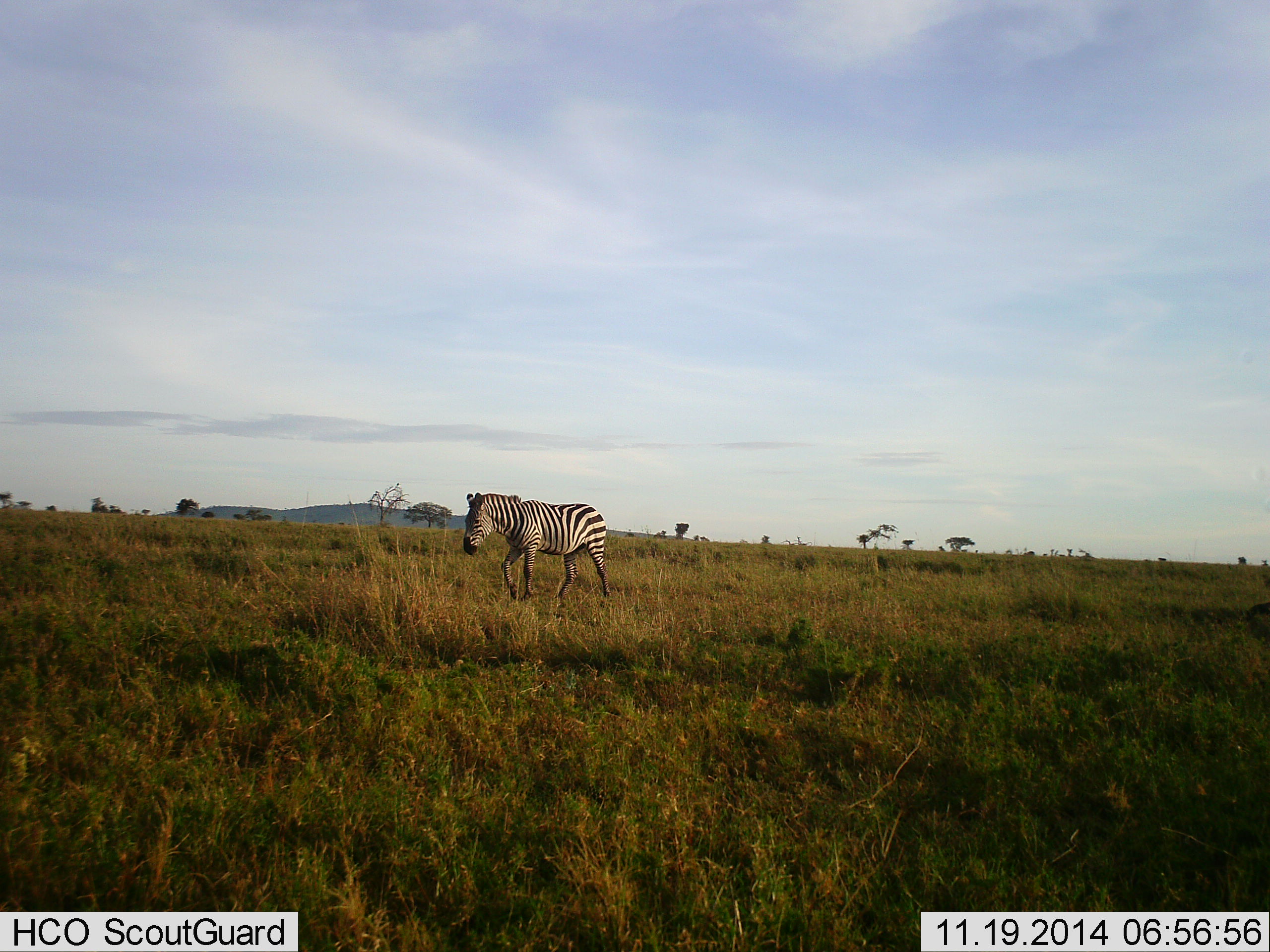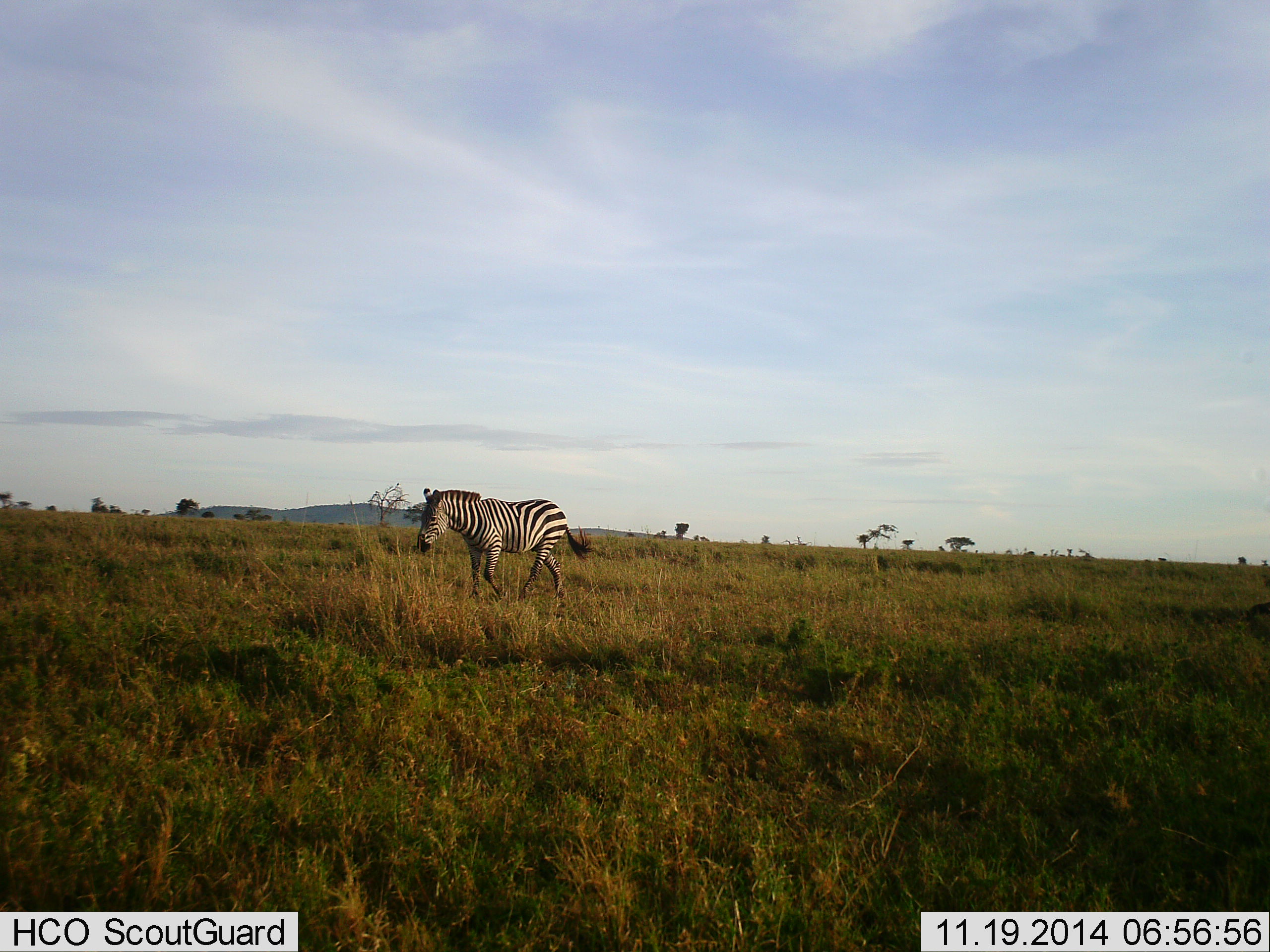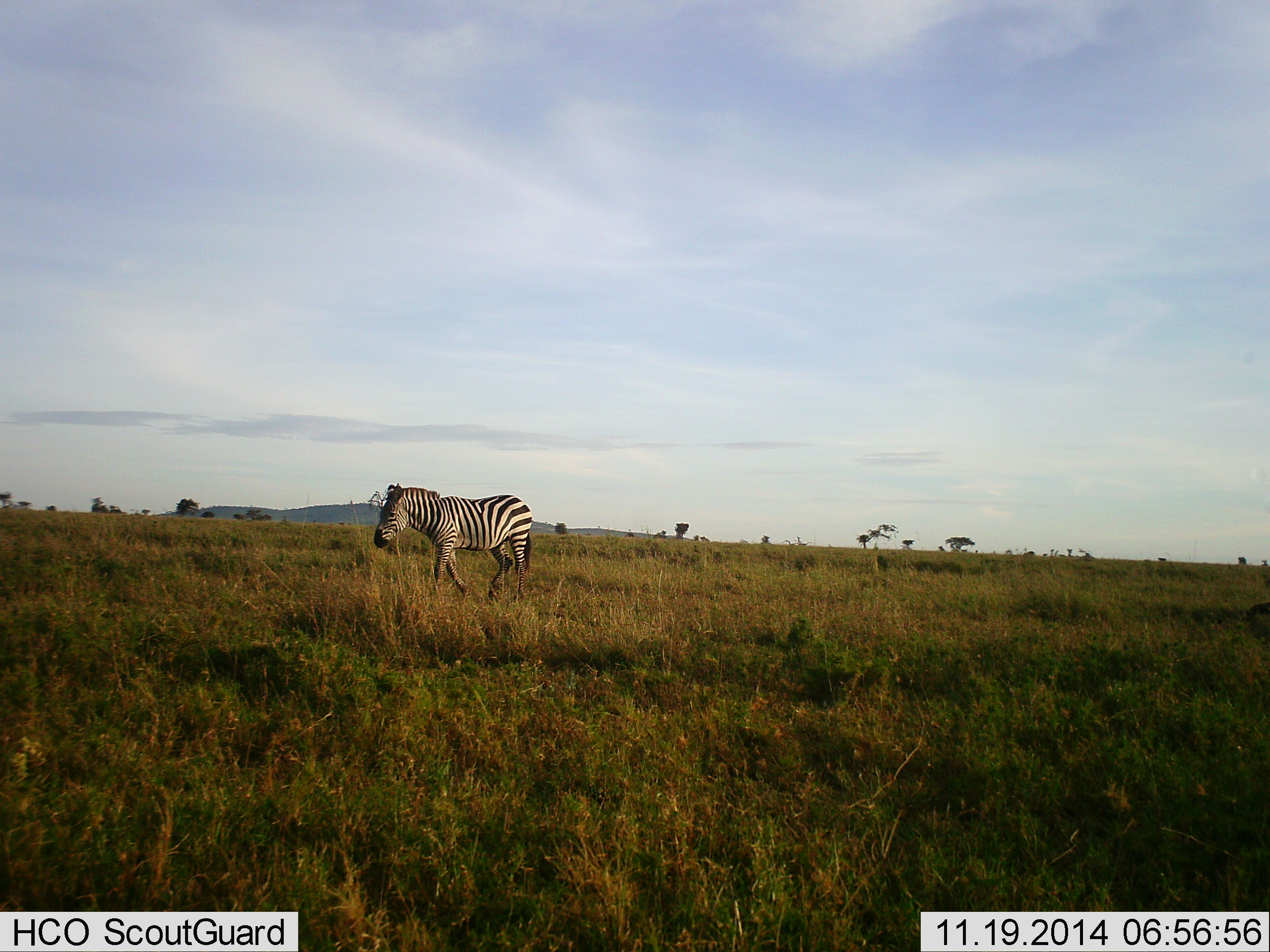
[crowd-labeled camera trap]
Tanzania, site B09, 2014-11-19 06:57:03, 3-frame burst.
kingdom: Animalia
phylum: Chordata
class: Mammalia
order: Perissodactyla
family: Equidae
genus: Equus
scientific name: Equus quagga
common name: plains zebra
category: zebra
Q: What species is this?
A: Zebra (plains zebra) (Equus quagga).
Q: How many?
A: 1.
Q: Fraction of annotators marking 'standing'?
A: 10%.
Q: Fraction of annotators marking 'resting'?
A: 0%.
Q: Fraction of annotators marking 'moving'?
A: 100%.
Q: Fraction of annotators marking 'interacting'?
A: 0%.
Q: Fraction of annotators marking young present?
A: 0%.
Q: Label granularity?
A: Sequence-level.